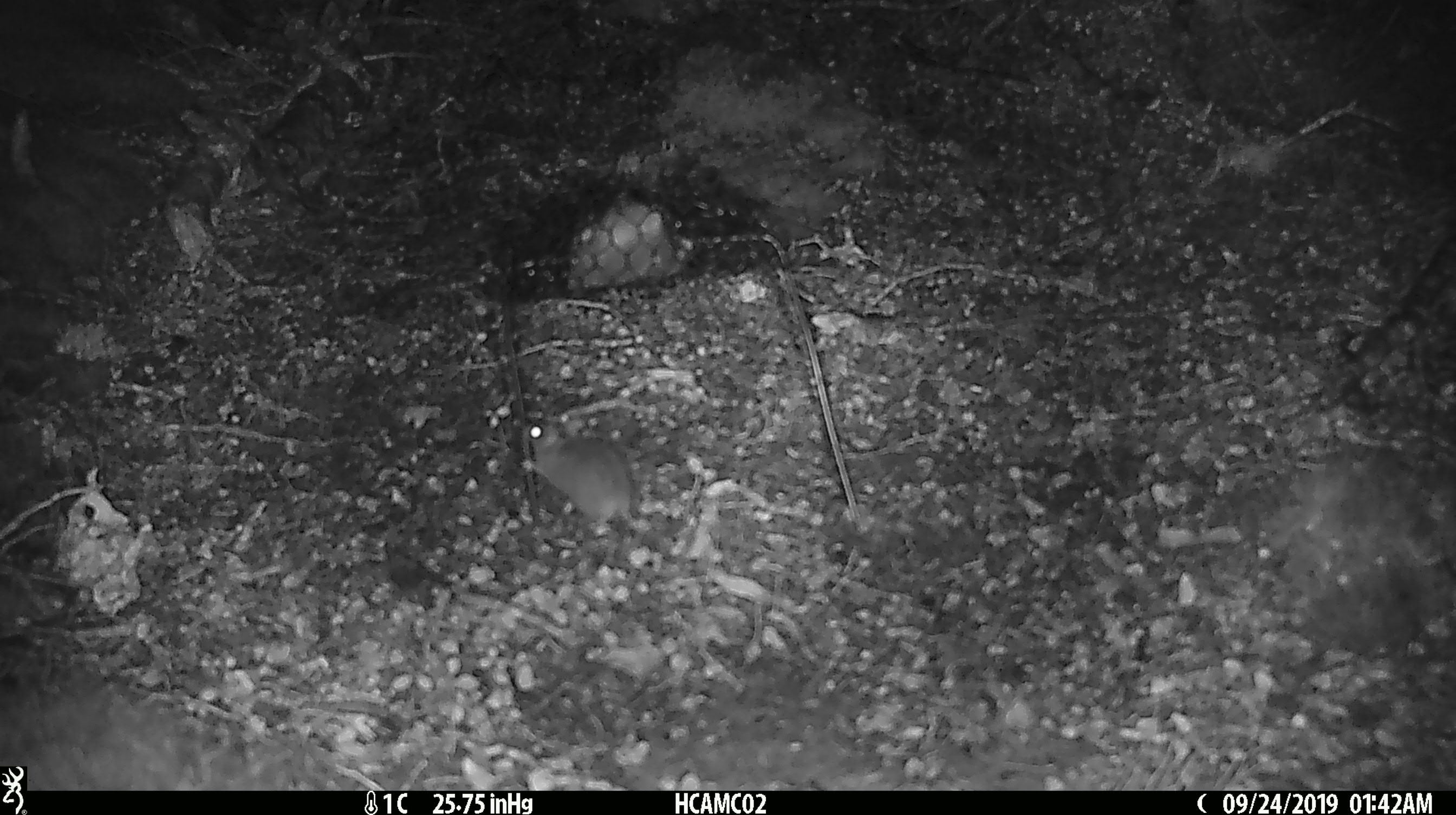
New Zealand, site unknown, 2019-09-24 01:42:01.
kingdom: Animalia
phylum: Chordata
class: Mammalia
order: Rodentia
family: Muridae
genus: Mus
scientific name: Mus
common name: mouse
Mouse (Mus).